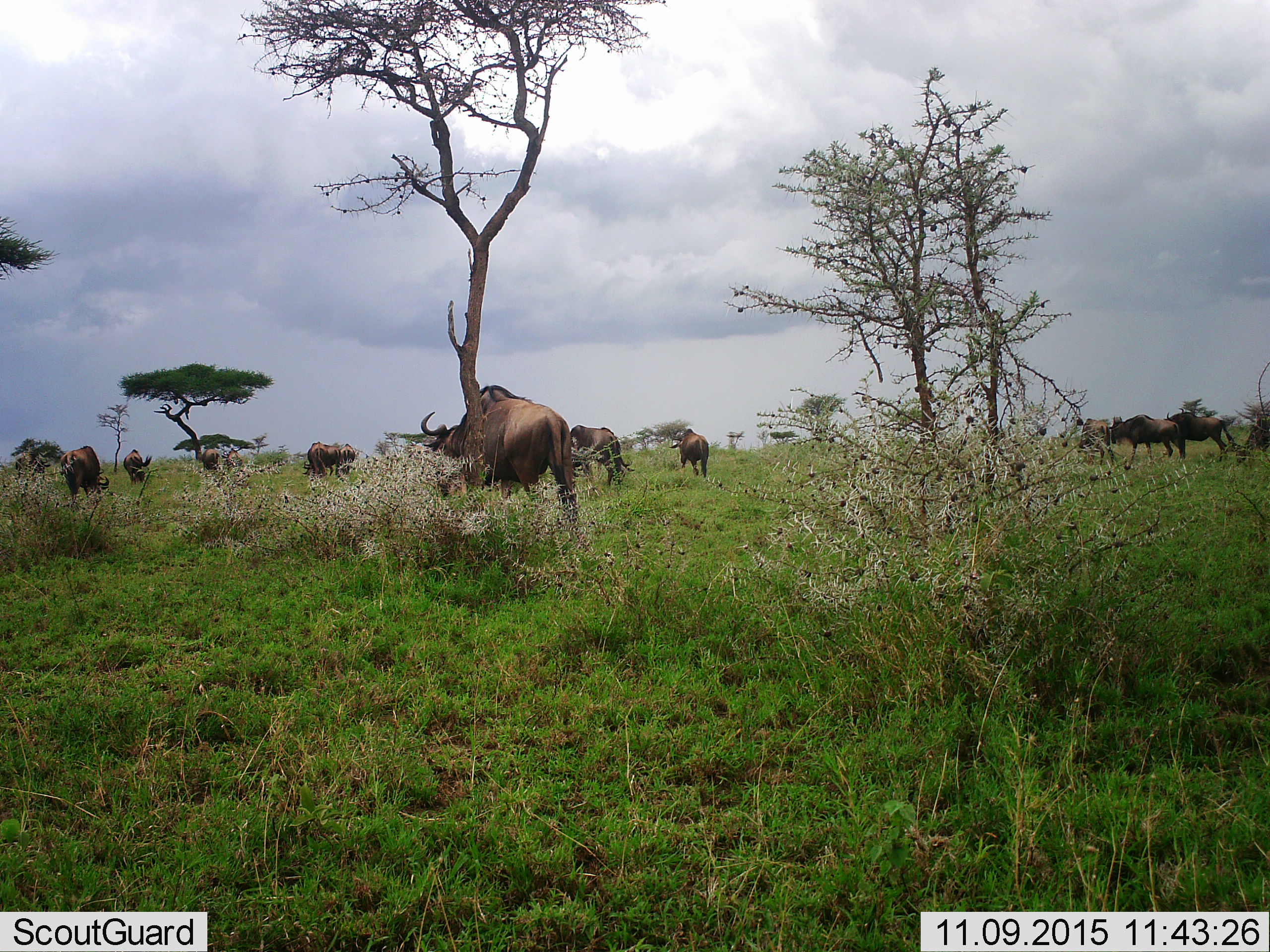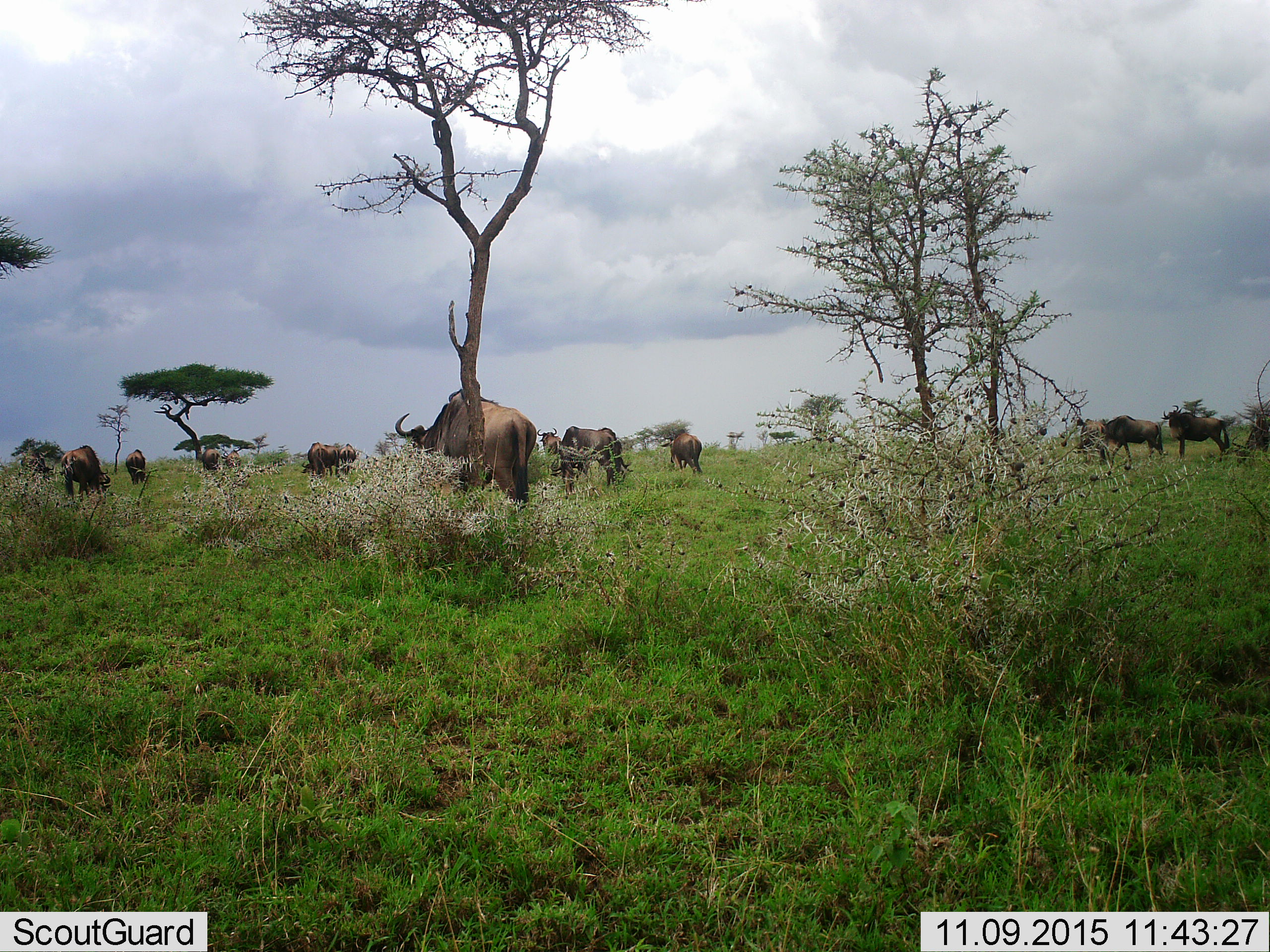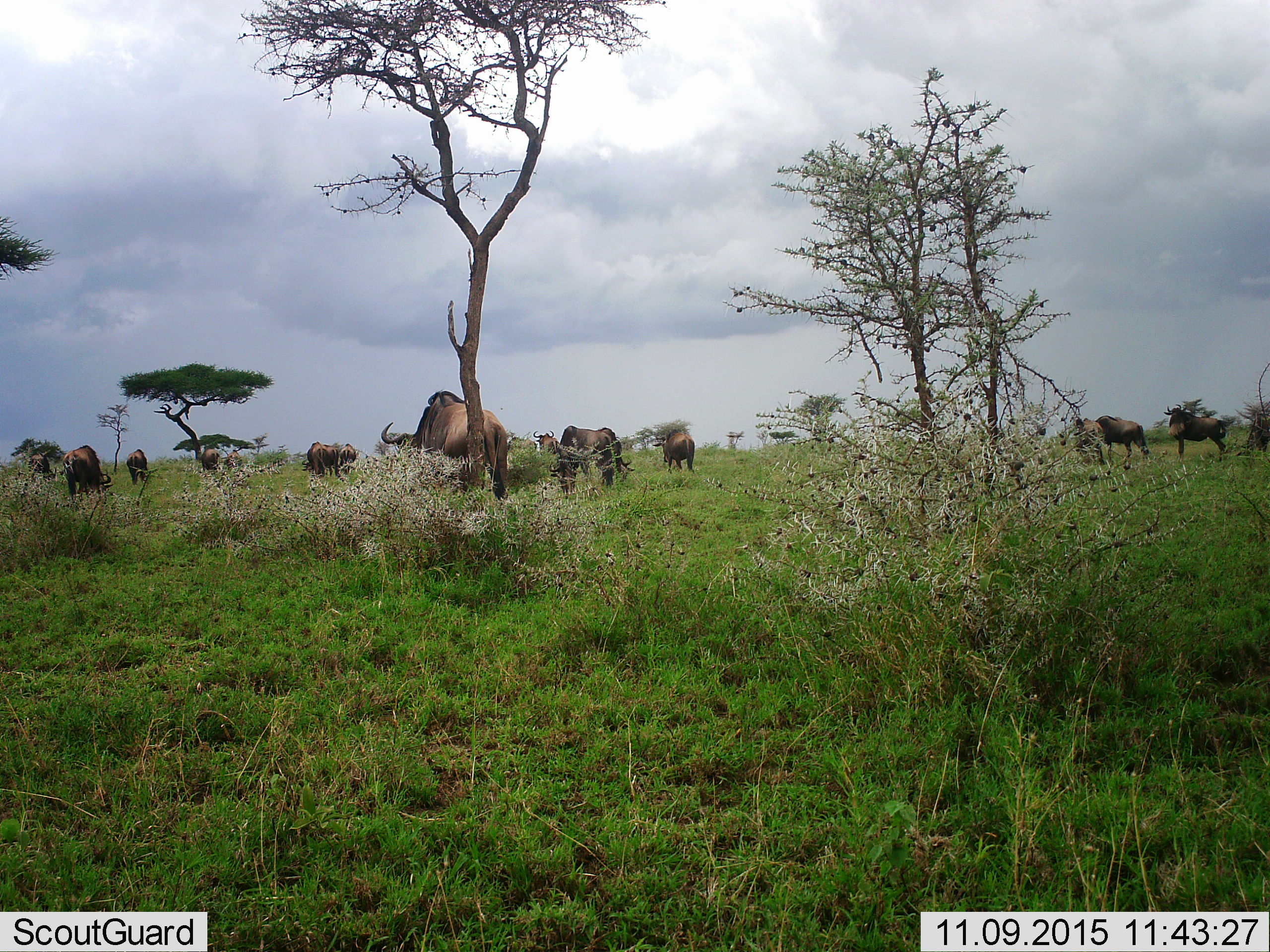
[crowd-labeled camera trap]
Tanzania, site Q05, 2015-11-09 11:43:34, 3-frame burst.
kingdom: Animalia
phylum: Chordata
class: Mammalia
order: Artiodactyla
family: Bovidae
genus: Connochaetes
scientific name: Connochaetes taurinus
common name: blue wildebeest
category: wildebeest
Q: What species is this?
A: Wildebeest (blue wildebeest) (Connochaetes taurinus).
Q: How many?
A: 11-50.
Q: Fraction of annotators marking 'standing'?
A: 62%.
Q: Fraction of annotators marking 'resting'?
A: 0%.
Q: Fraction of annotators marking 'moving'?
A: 88%.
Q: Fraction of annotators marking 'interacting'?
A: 0%.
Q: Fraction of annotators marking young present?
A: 0%.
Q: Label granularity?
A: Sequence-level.